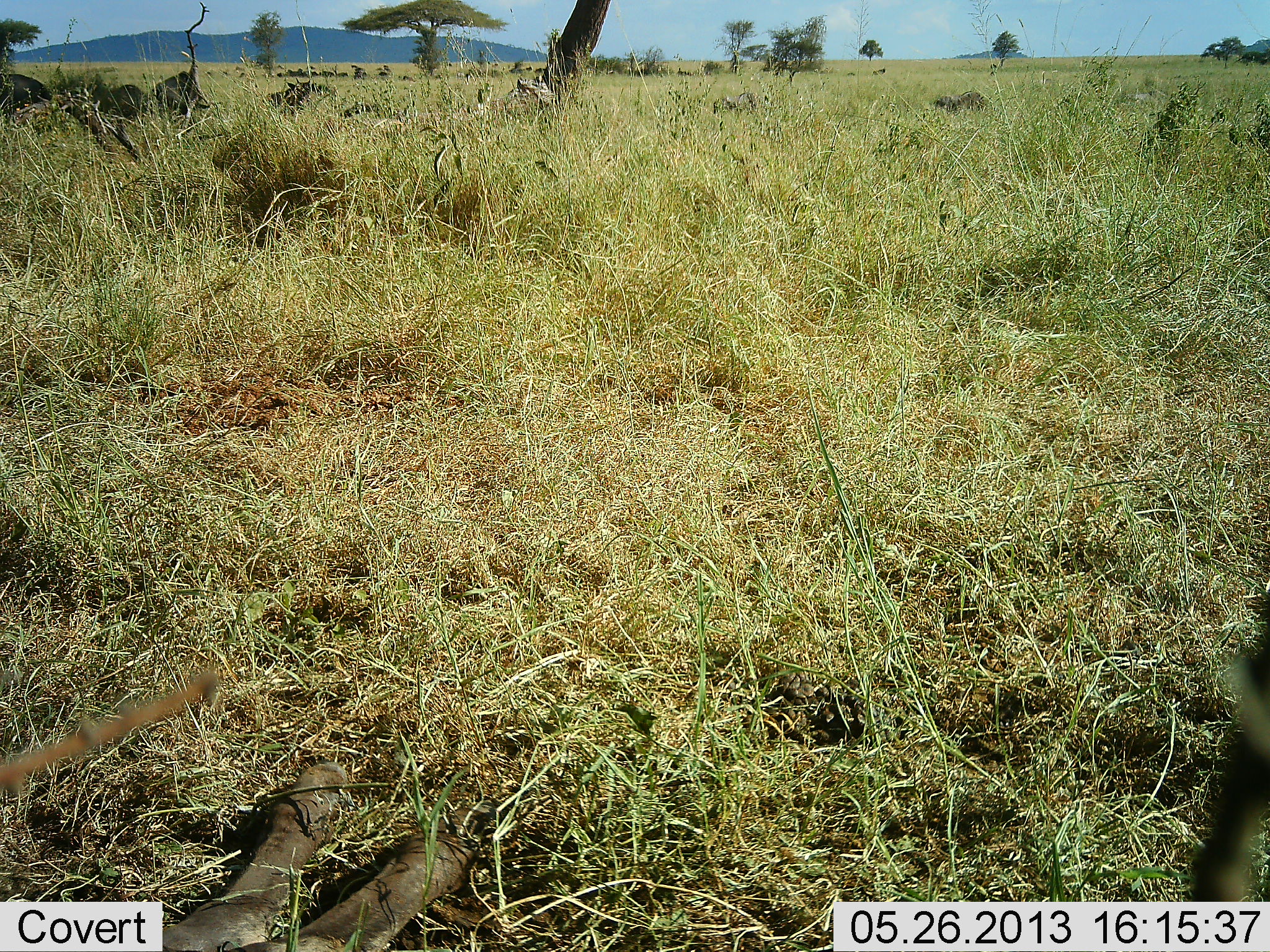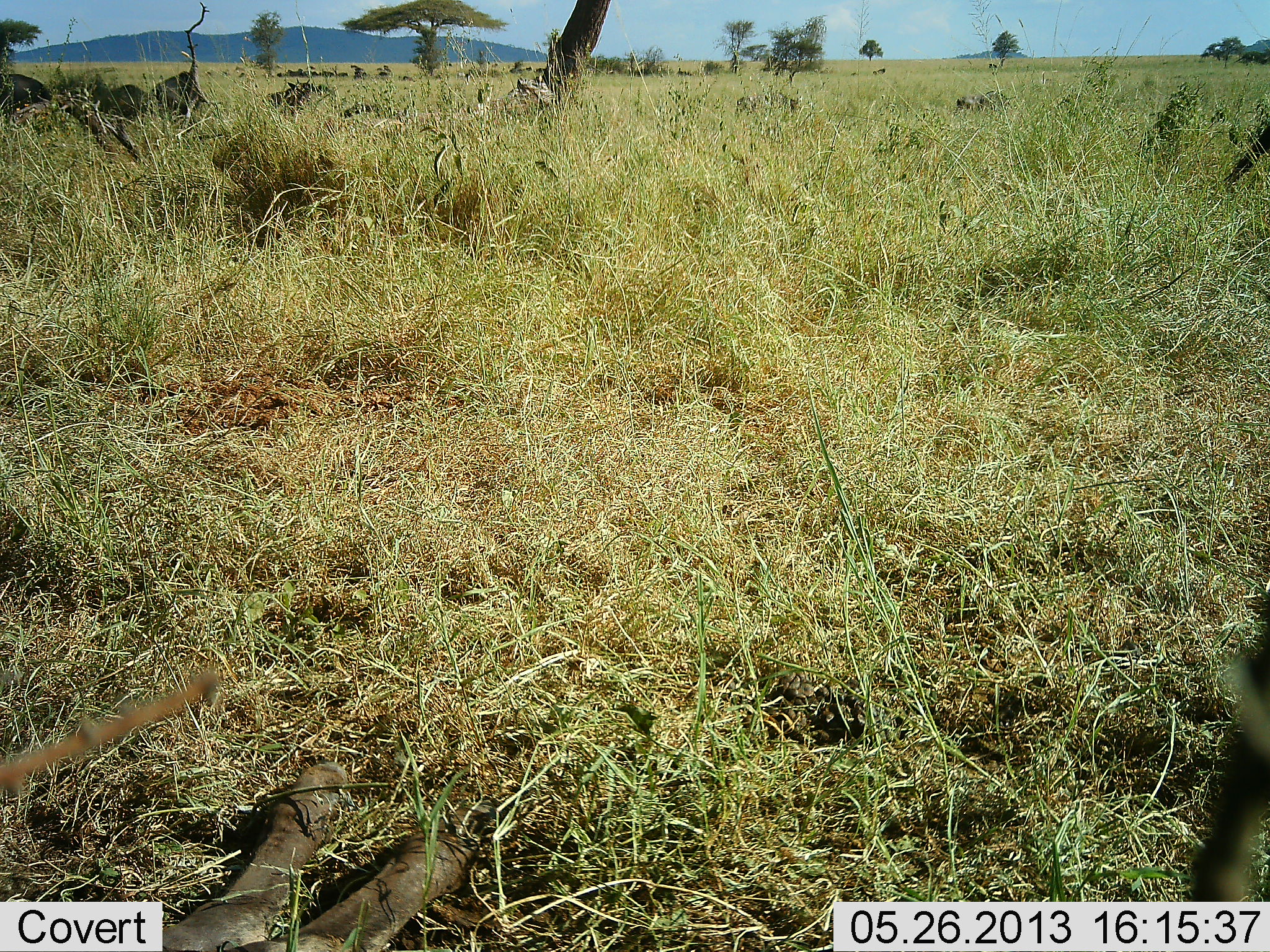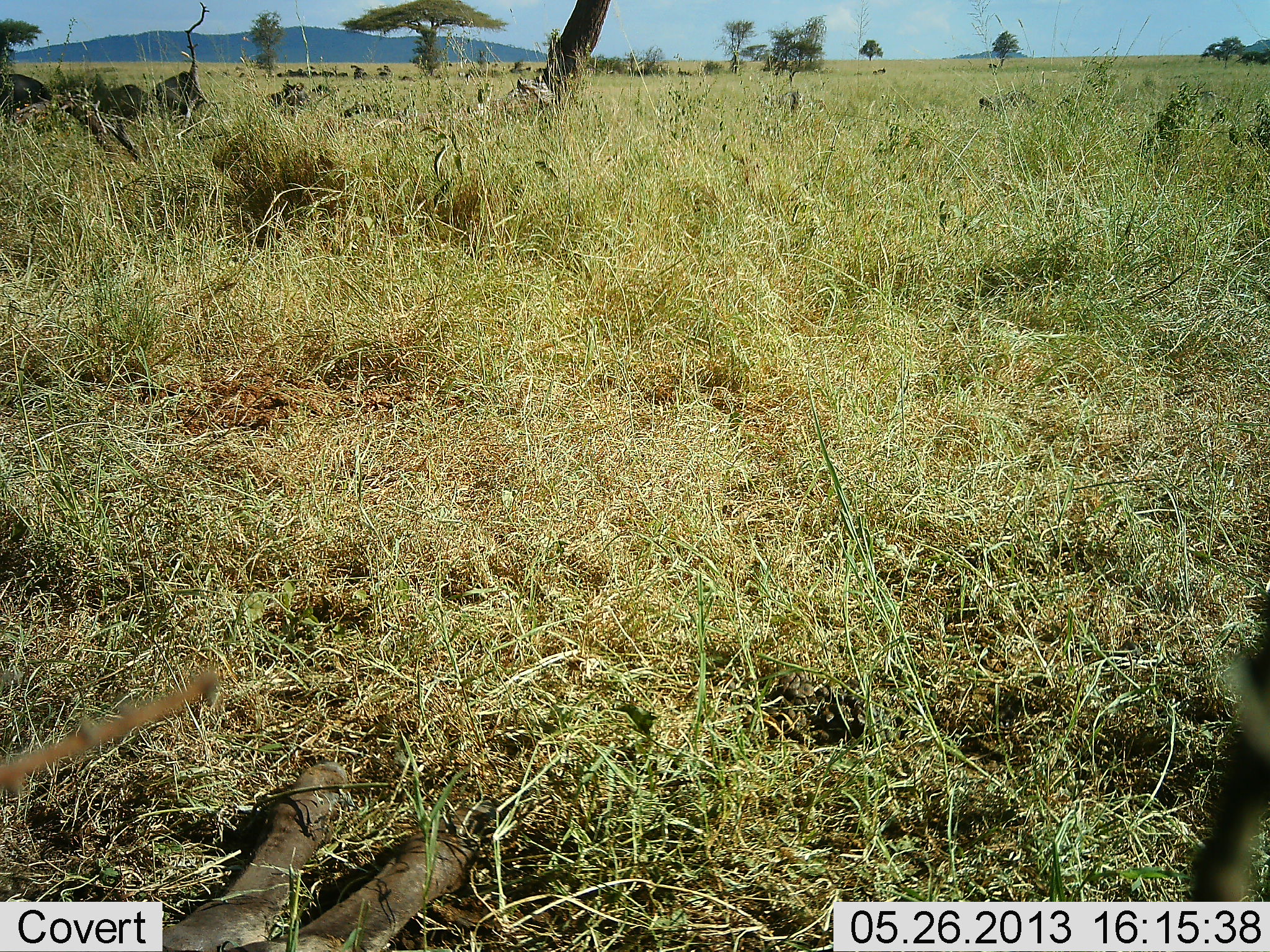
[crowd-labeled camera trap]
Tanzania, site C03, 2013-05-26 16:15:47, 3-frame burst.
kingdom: Animalia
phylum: Chordata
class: Mammalia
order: Artiodactyla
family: Suidae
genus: Phacochoerus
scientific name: Phacochoerus africanus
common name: warthog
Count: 3.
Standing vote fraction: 0%.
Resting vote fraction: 0%.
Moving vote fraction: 100%.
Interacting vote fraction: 0%.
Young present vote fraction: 0%.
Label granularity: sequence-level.